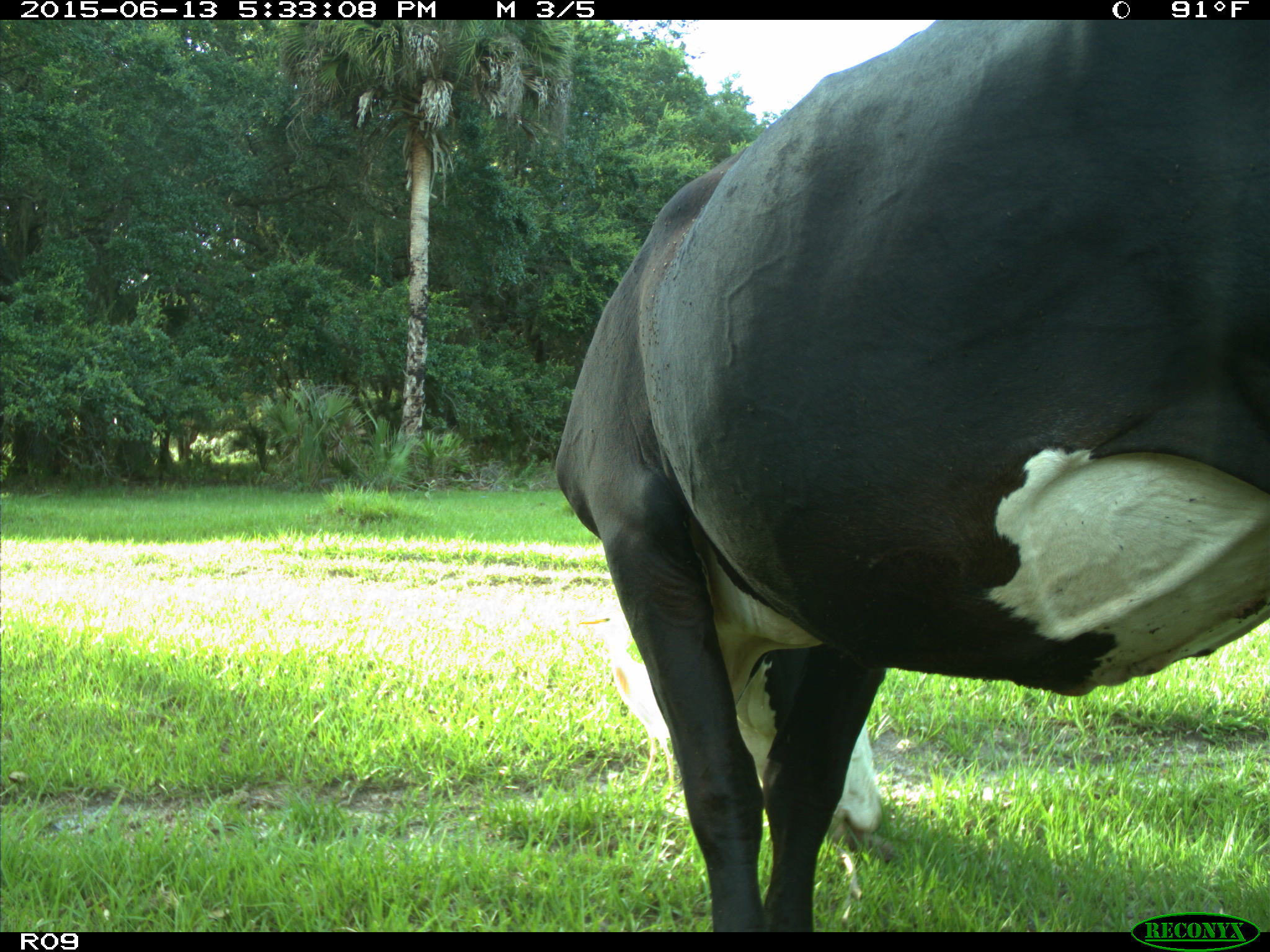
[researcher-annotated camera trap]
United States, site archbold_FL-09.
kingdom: Animalia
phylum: Chordata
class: Mammalia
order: Artiodactyla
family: Bovidae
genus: Bos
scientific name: Bos taurus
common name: domestic cow